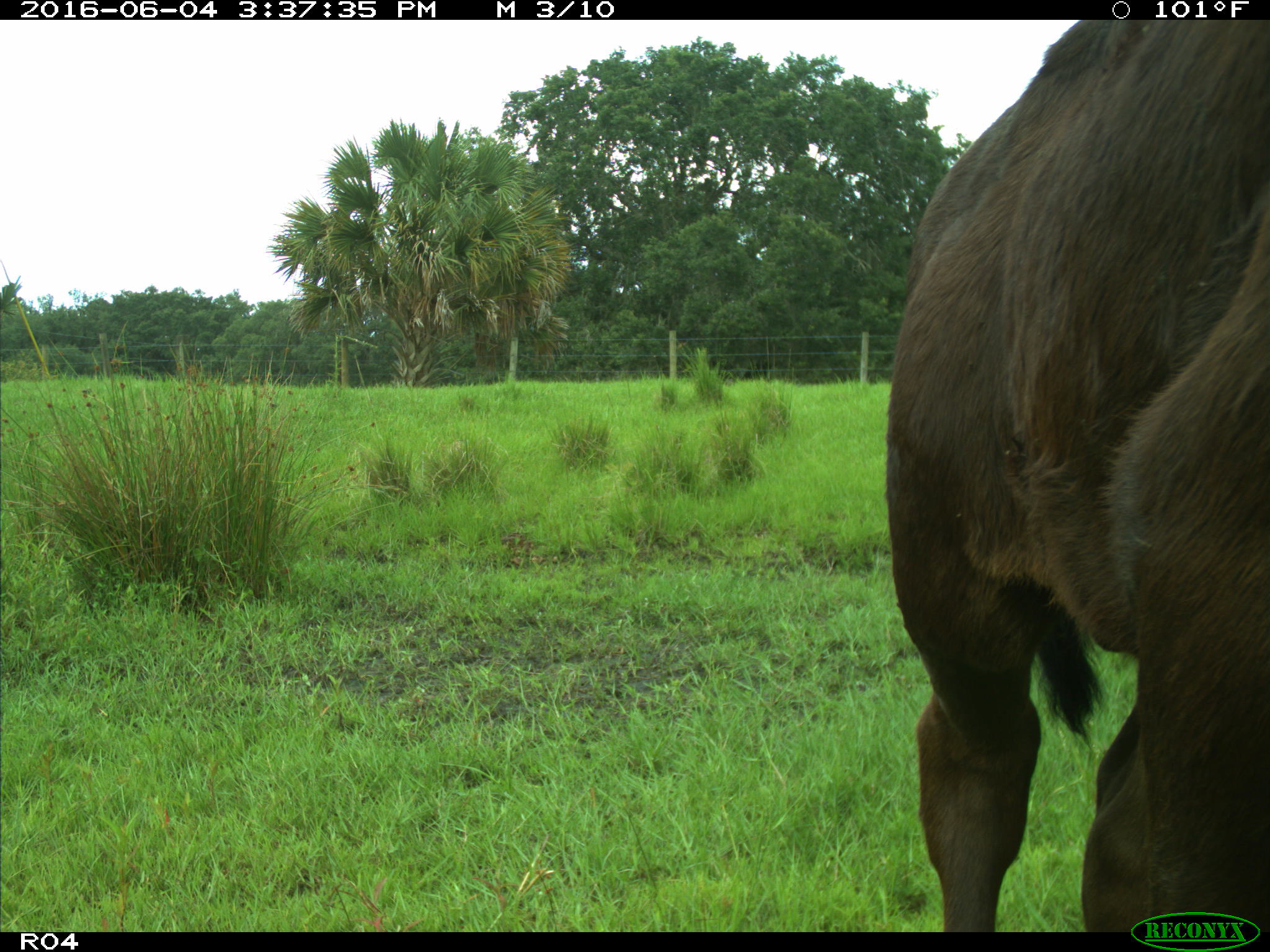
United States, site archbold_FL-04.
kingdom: Animalia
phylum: Chordata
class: Mammalia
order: Artiodactyla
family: Bovidae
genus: Bos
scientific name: Bos taurus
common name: domestic cow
Bos taurus (domestic cow).